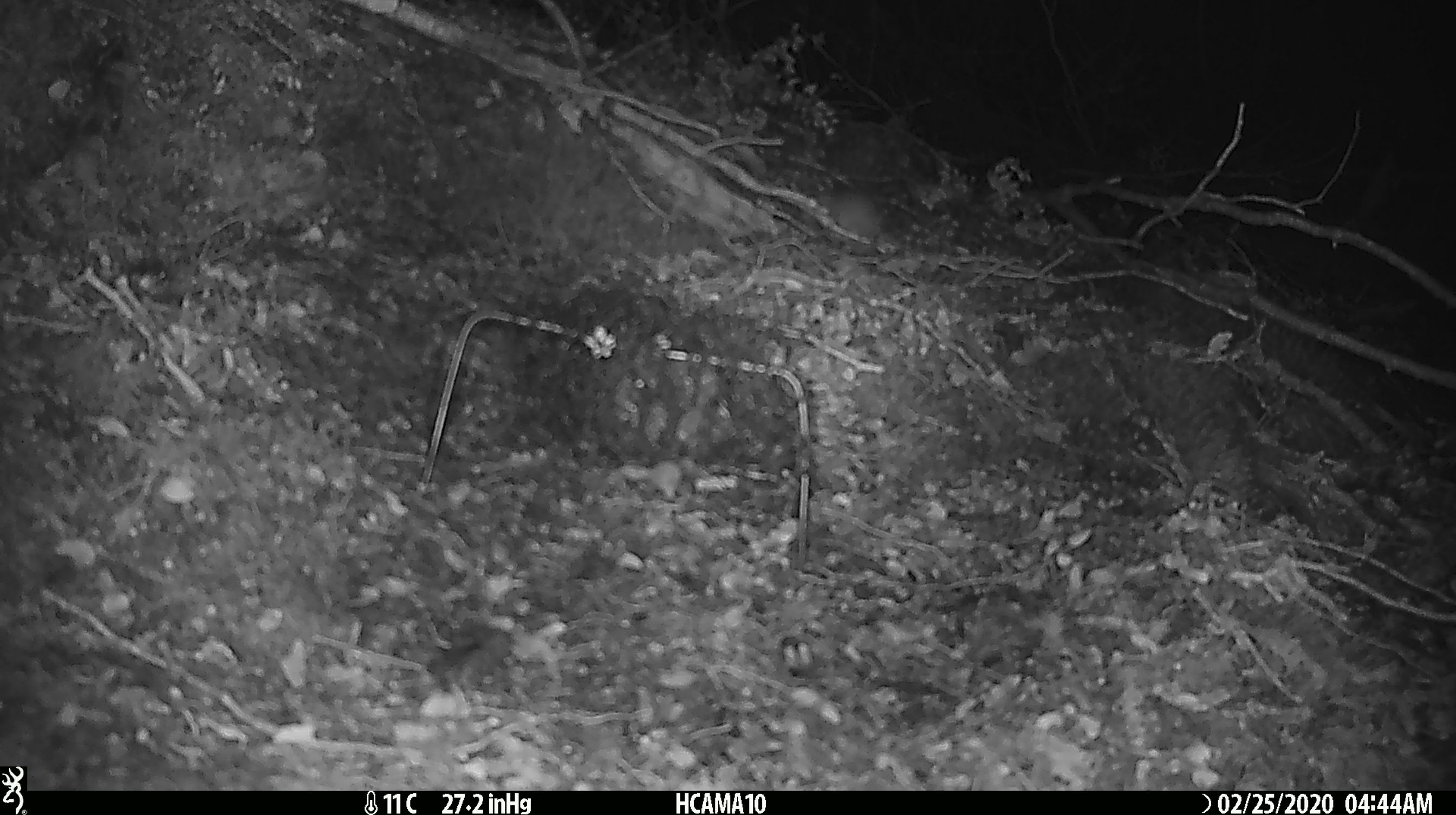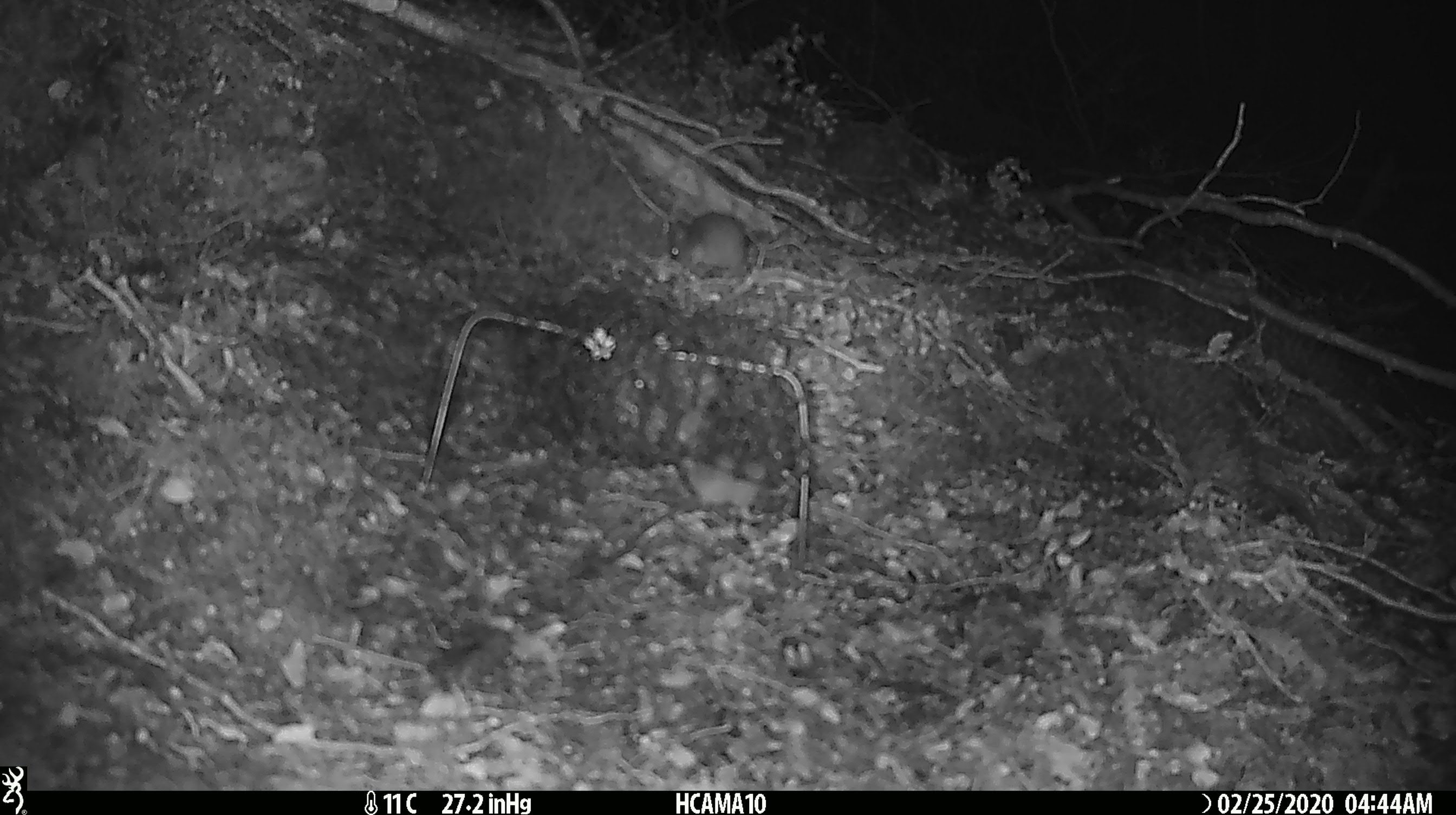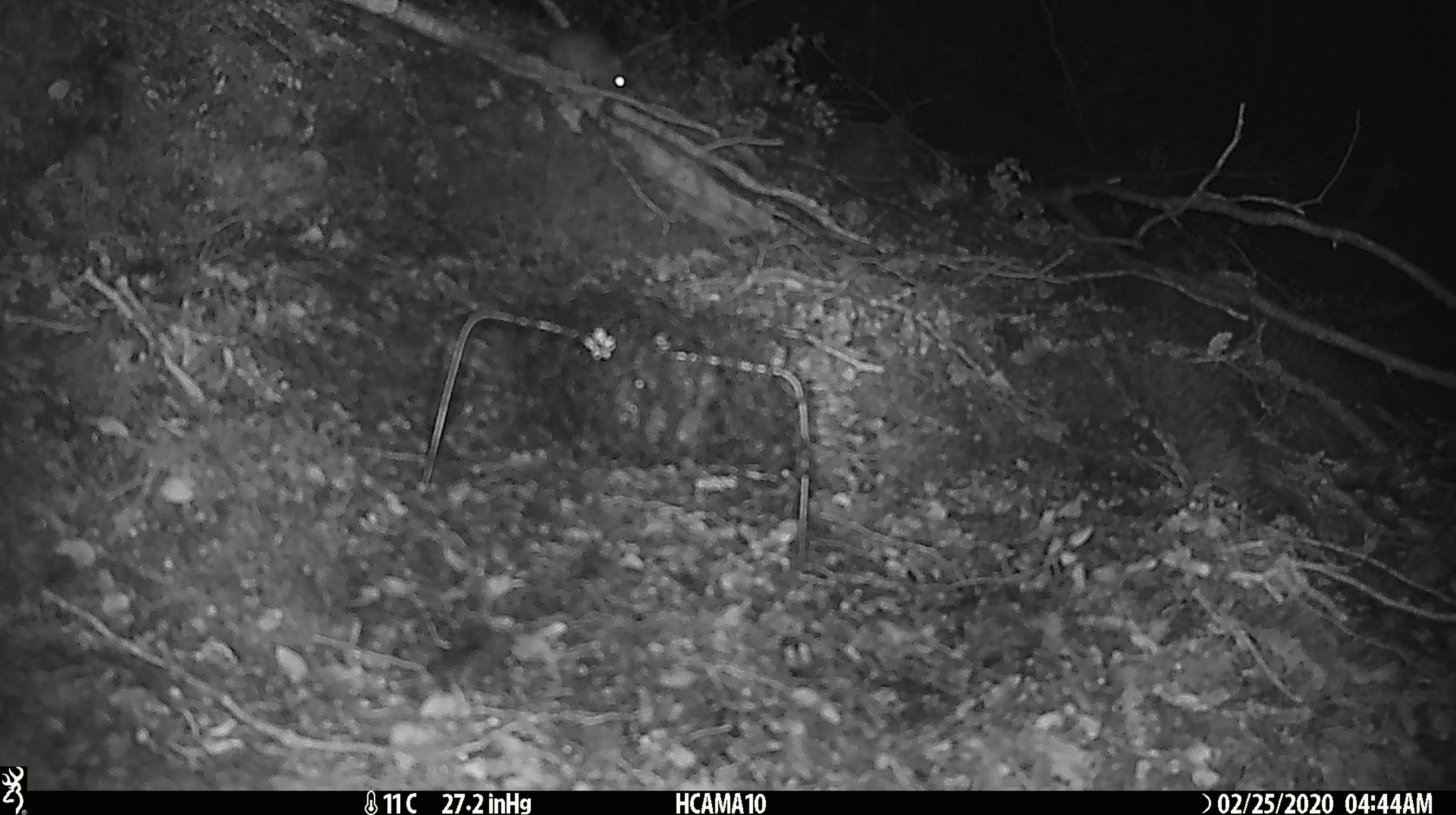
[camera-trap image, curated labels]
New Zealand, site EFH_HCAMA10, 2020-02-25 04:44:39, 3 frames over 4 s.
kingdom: Animalia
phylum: Chordata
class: Mammalia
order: Rodentia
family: Muridae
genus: Mus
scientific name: Mus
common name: mouse